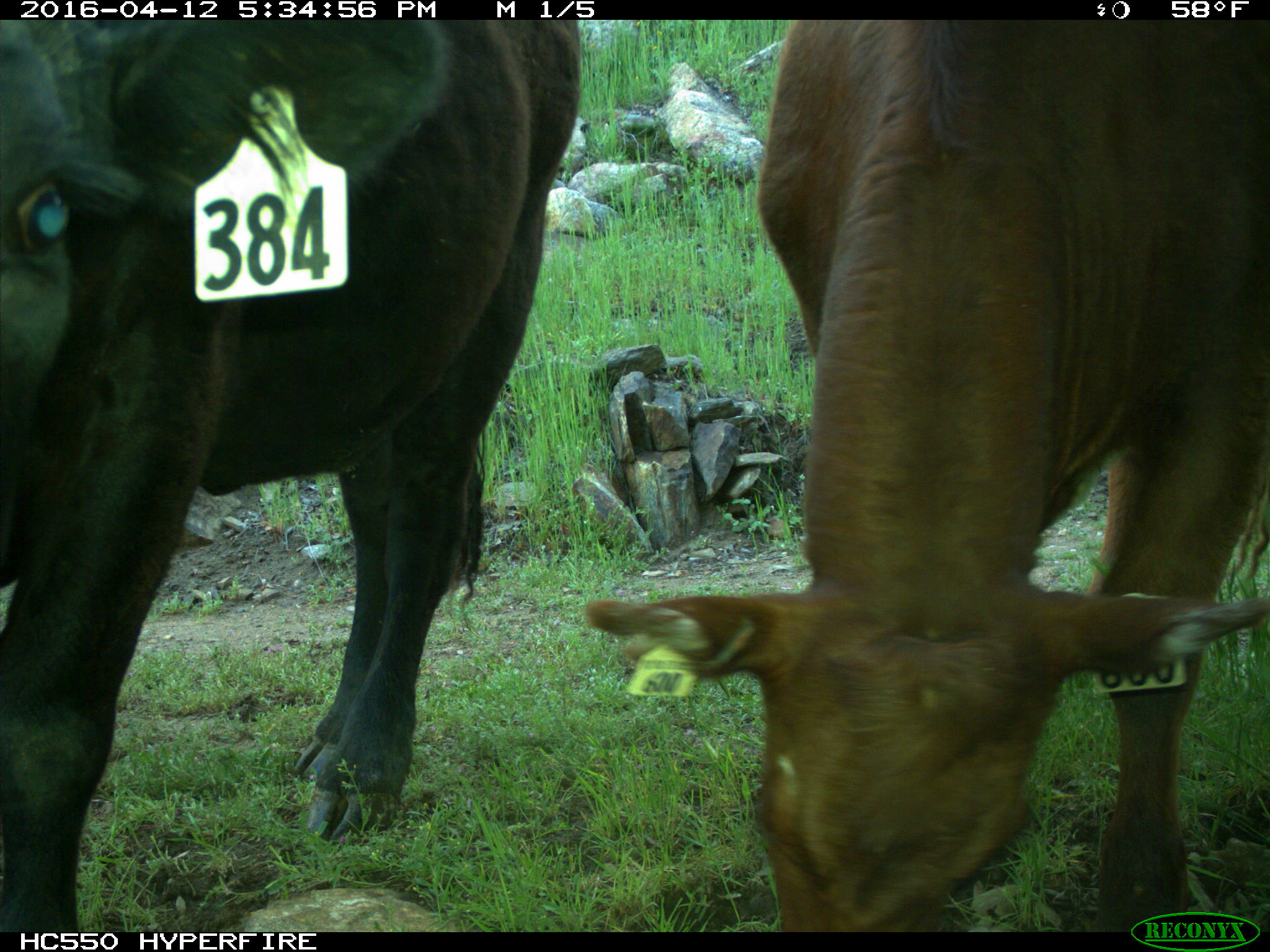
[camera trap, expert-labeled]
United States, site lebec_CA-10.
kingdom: Animalia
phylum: Chordata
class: Mammalia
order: Artiodactyla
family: Bovidae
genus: Bos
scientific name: Bos taurus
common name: domestic cow